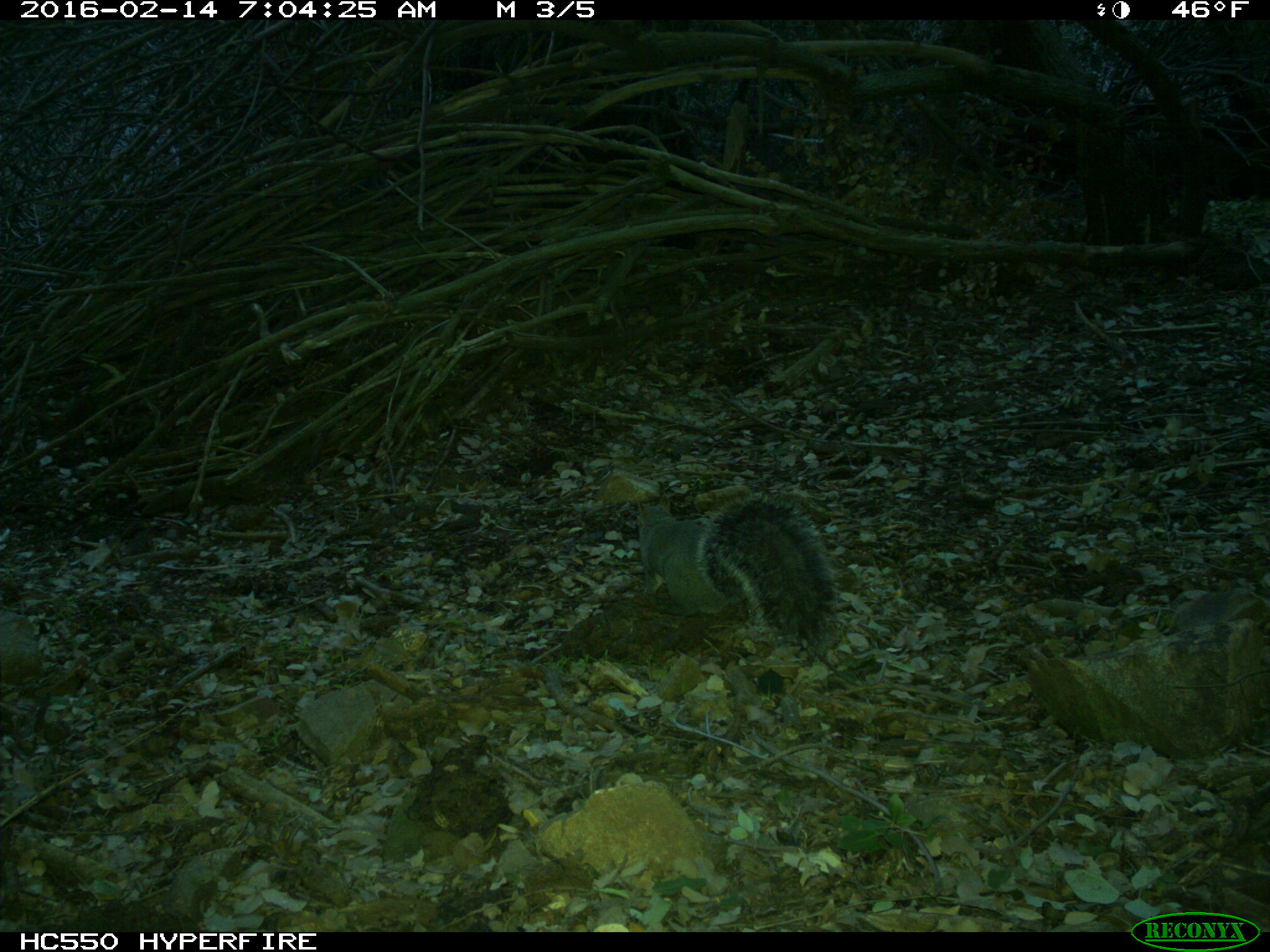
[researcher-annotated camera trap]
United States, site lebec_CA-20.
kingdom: Animalia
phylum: Chordata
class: Mammalia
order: Rodentia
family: Sciuridae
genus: Sciurus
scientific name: Sciurus carolinensis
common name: eastern gray squirrel